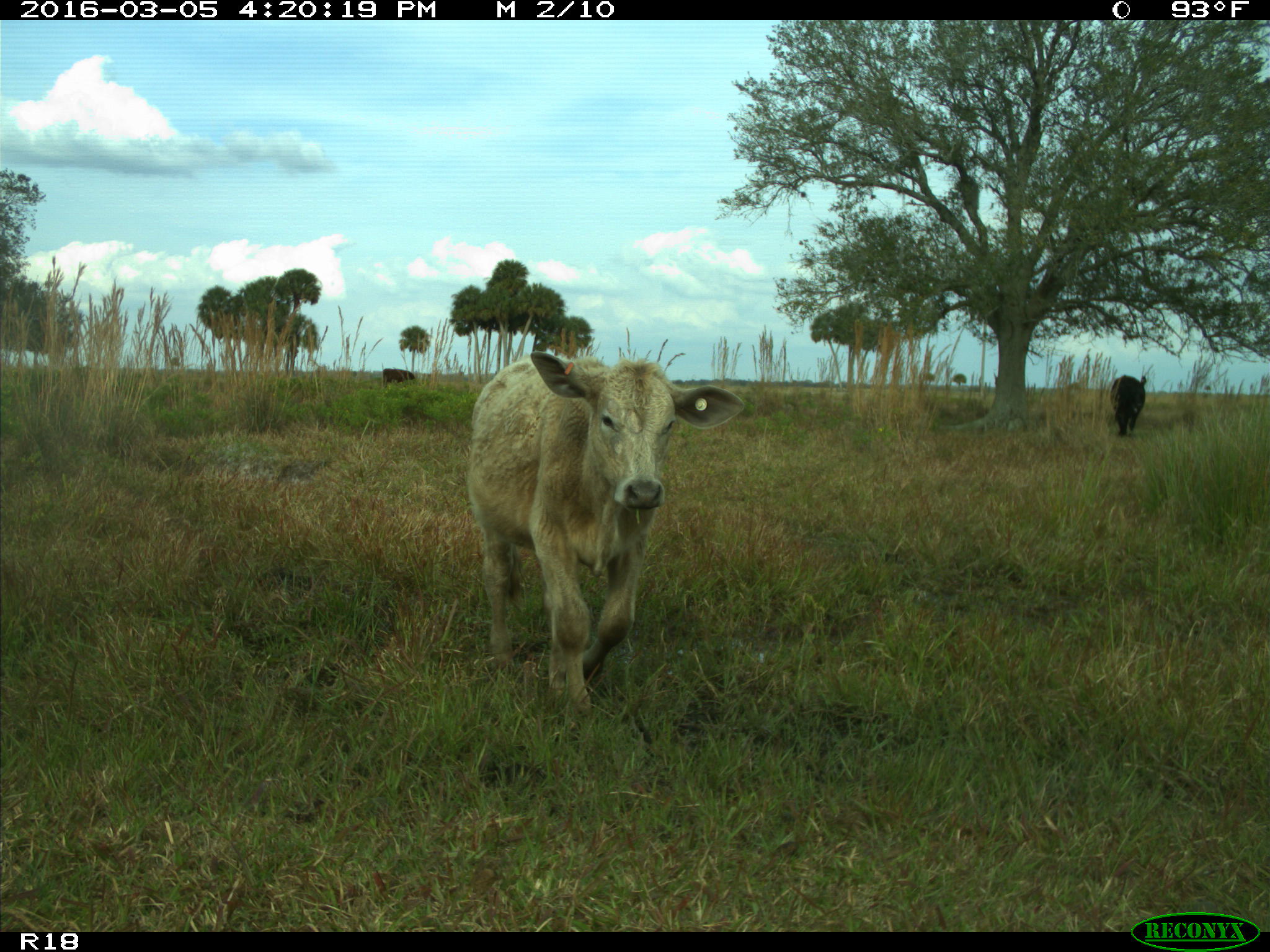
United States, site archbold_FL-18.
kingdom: Animalia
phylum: Chordata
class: Mammalia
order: Artiodactyla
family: Bovidae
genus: Bos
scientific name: Bos taurus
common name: domestic cow